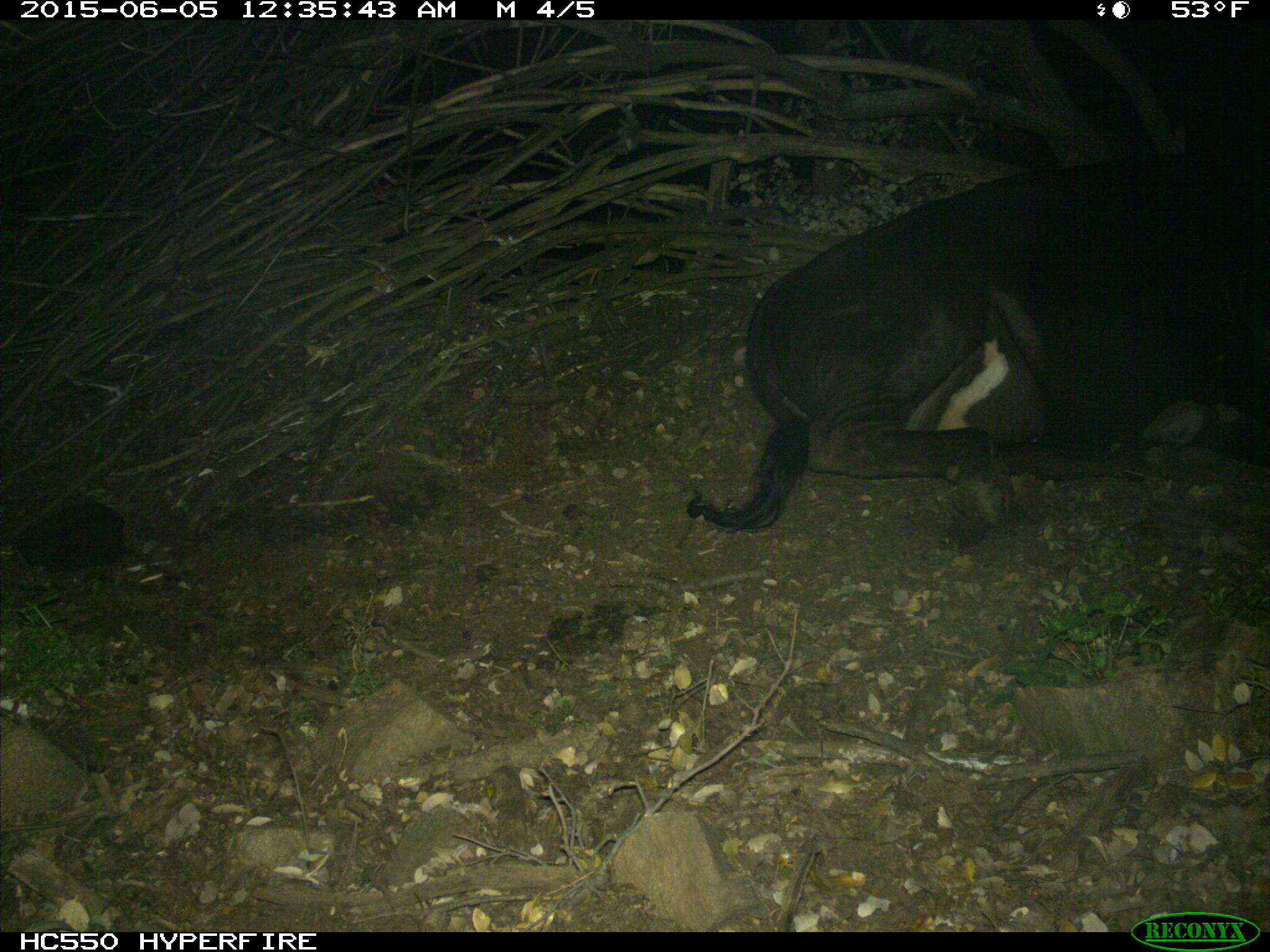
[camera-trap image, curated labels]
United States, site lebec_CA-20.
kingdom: Animalia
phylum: Chordata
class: Mammalia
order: Artiodactyla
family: Bovidae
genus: Bos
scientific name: Bos taurus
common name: domestic cow